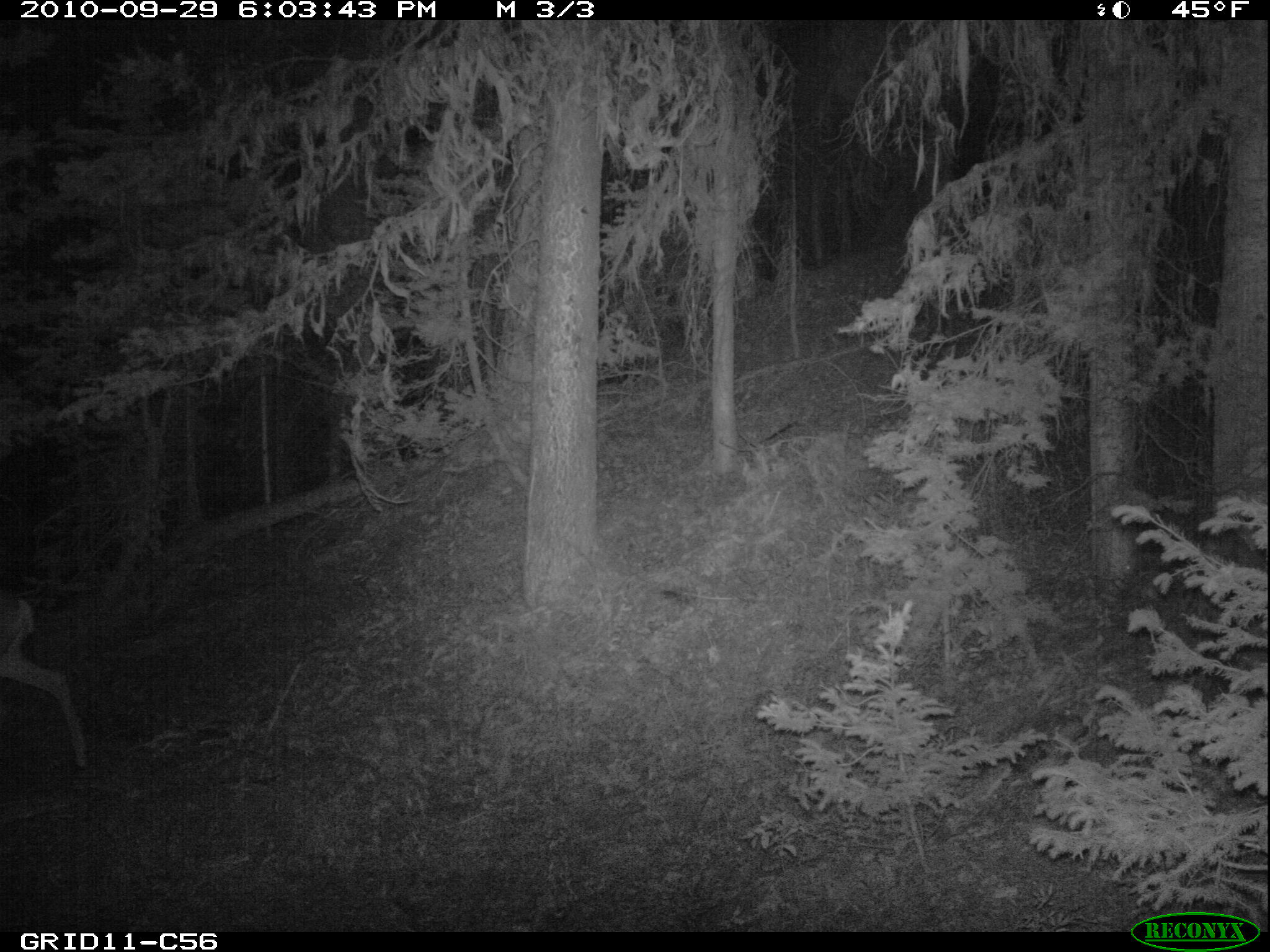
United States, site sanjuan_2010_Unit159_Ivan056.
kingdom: Animalia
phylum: Chordata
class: Mammalia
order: Artiodactyla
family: Cervidae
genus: Odocoileus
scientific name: Odocoileus hemionus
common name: mule deer